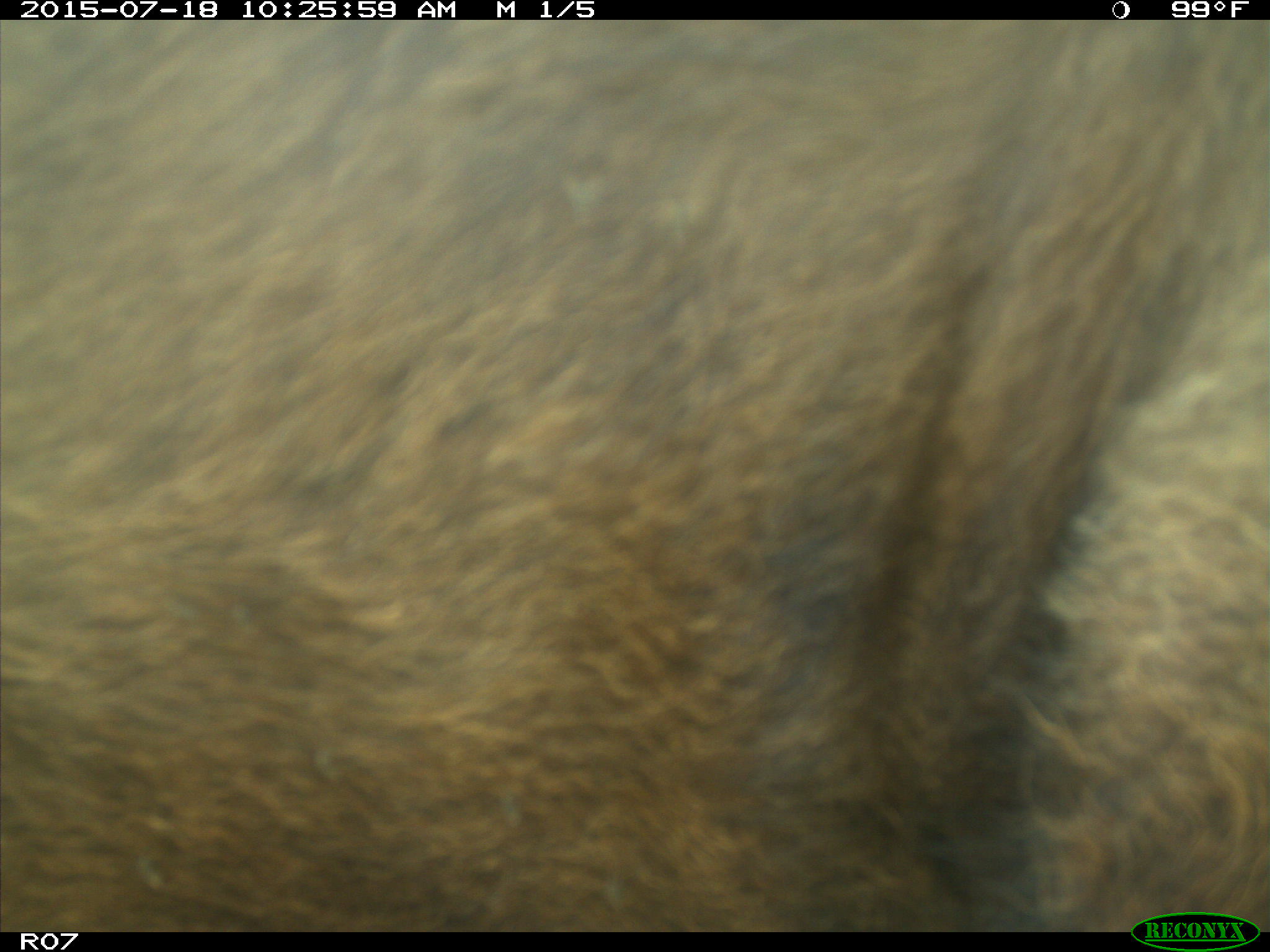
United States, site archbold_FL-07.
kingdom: Animalia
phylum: Chordata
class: Mammalia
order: Artiodactyla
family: Bovidae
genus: Bos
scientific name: Bos taurus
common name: domestic cow